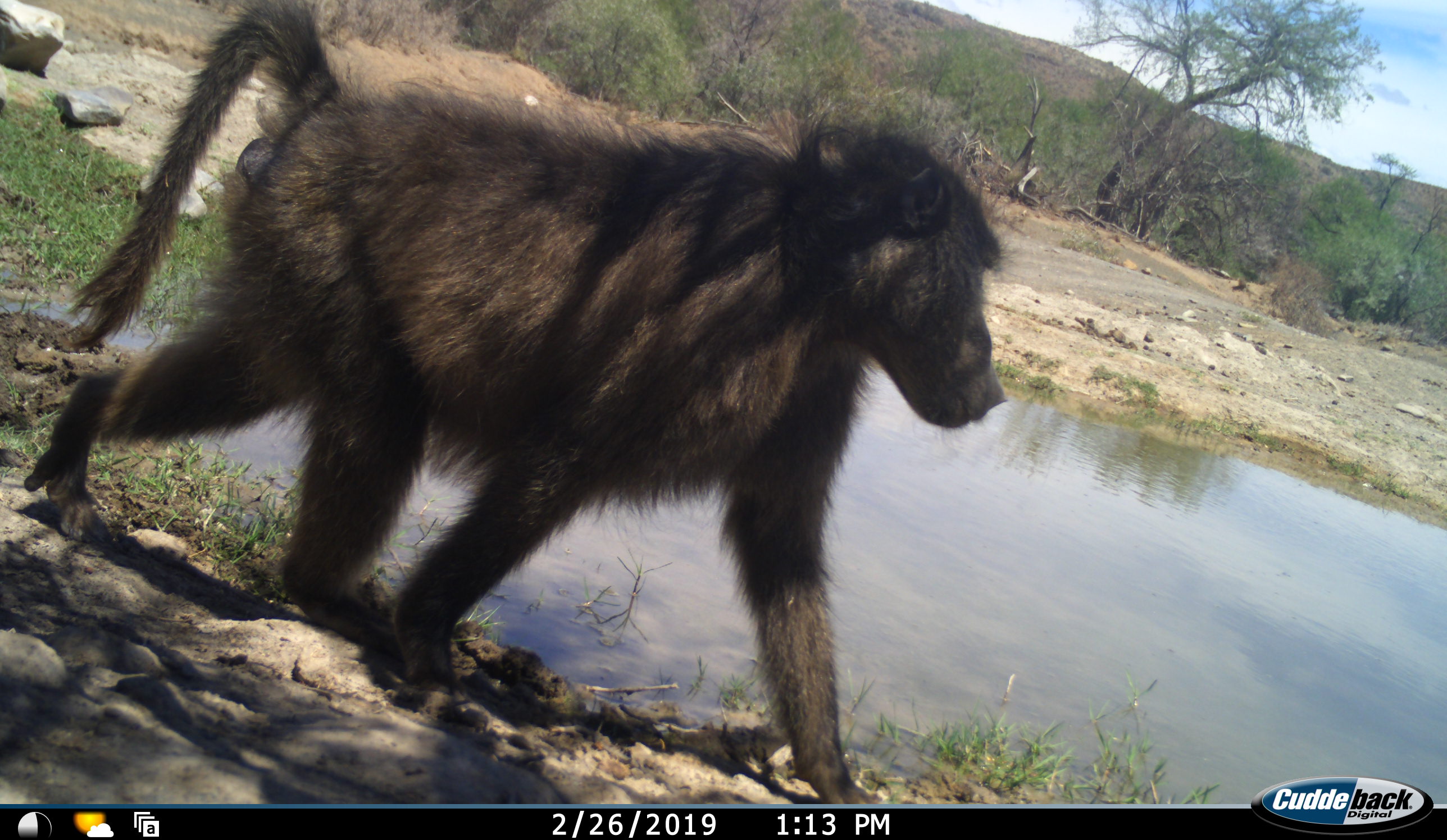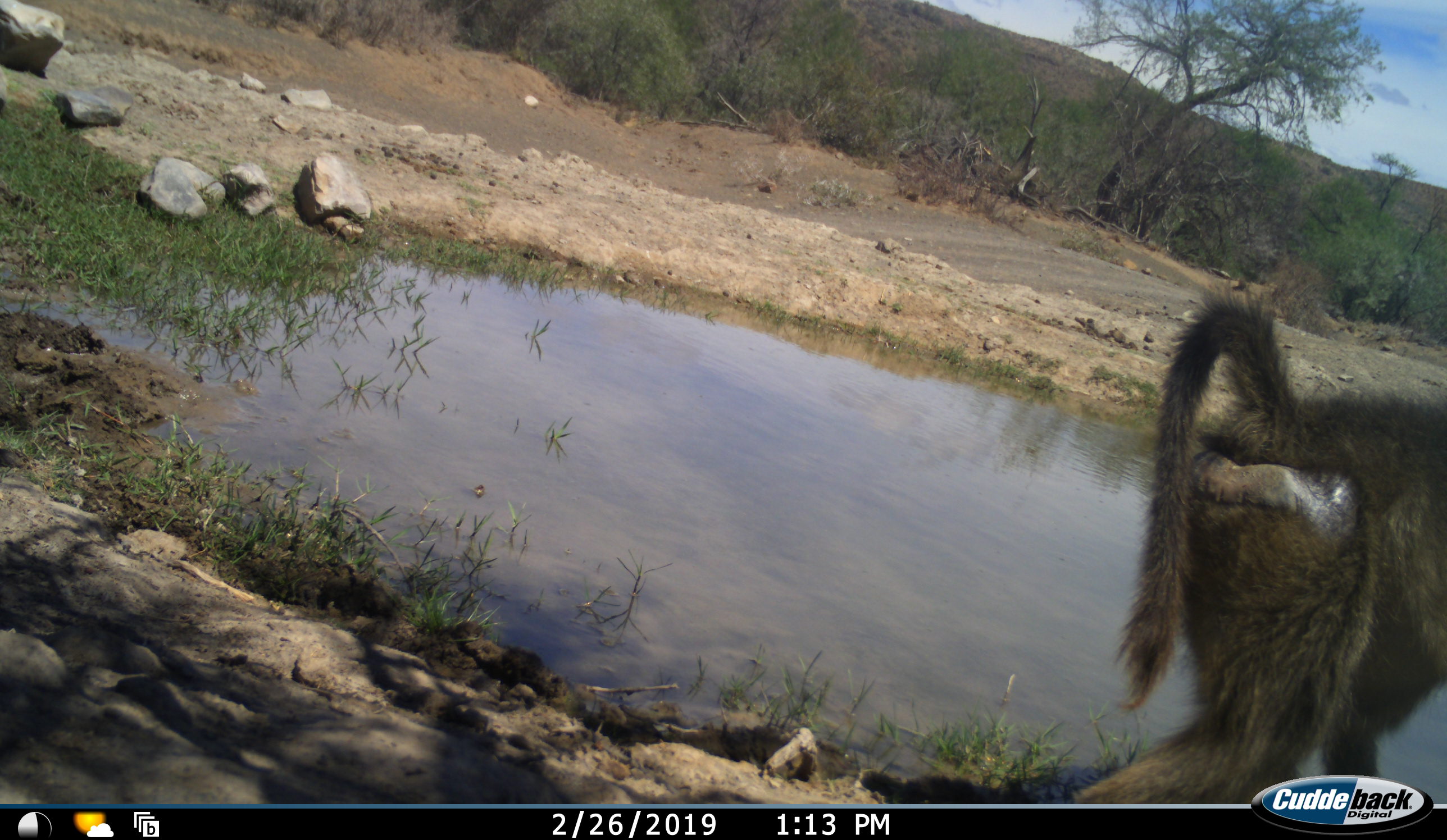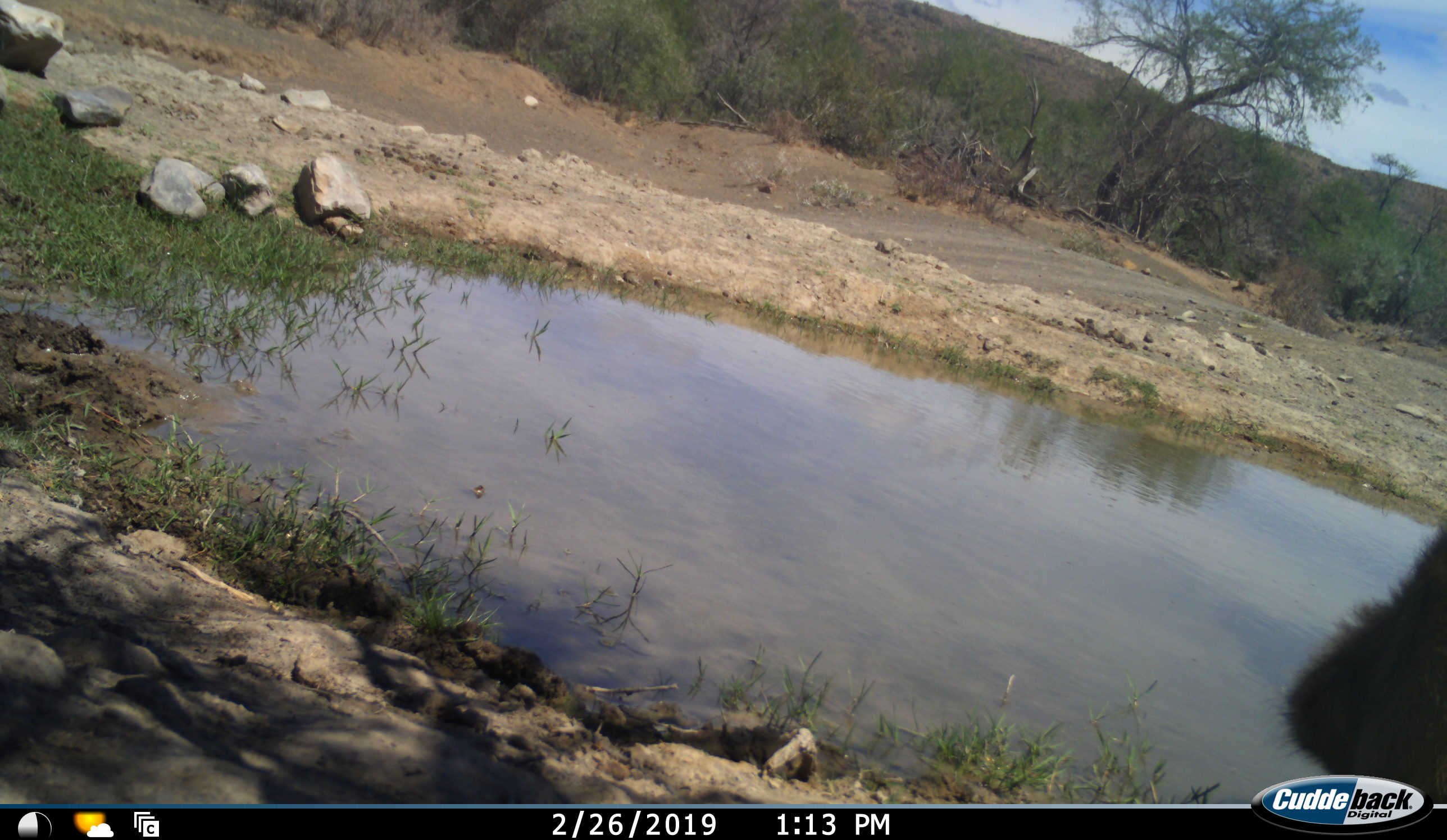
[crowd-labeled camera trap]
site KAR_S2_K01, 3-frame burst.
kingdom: Animalia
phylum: Chordata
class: Mammalia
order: Primates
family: Cercopithecidae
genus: Papio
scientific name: Papio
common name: baboon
Baboon (Papio), count 1. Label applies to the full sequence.